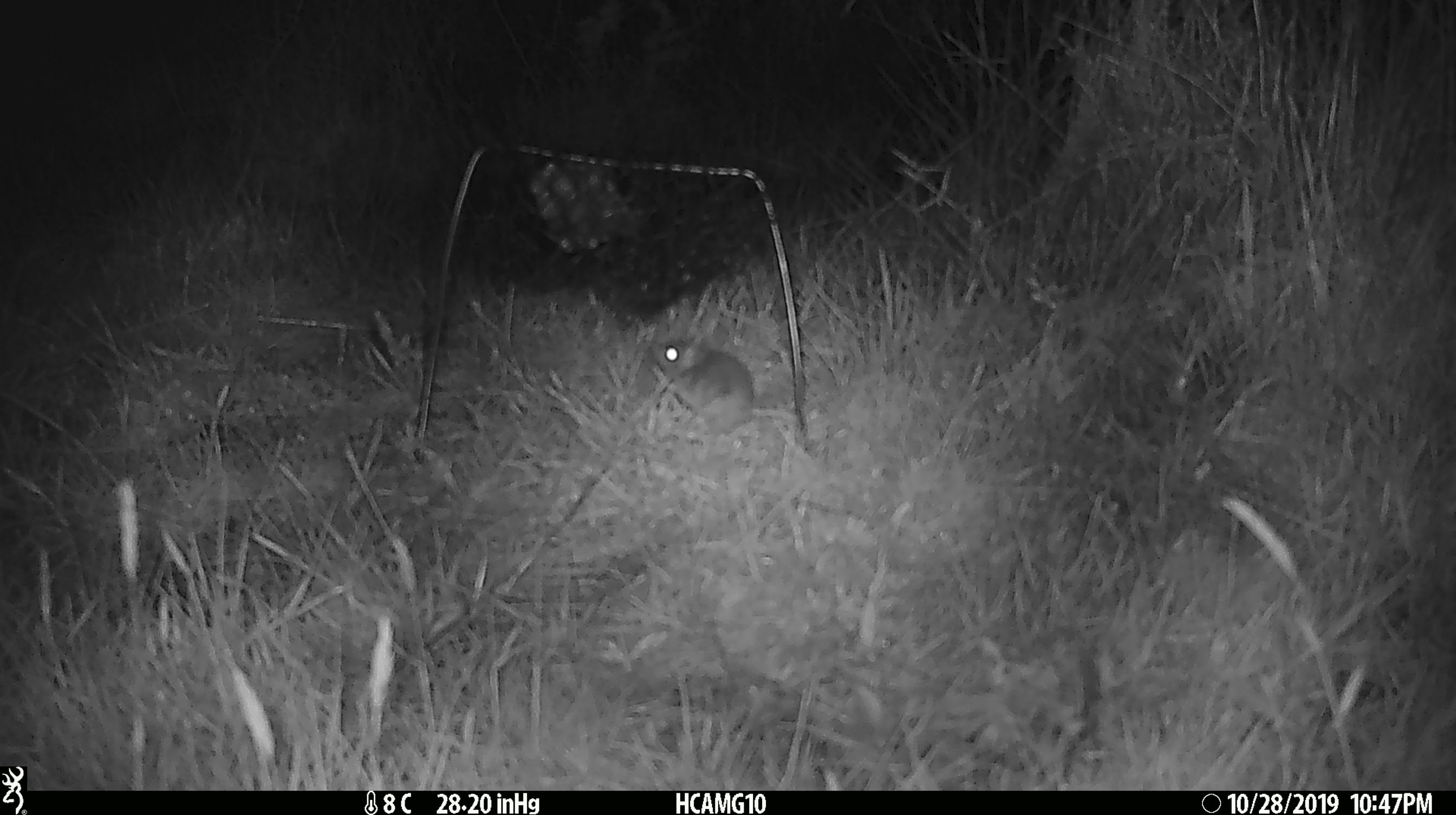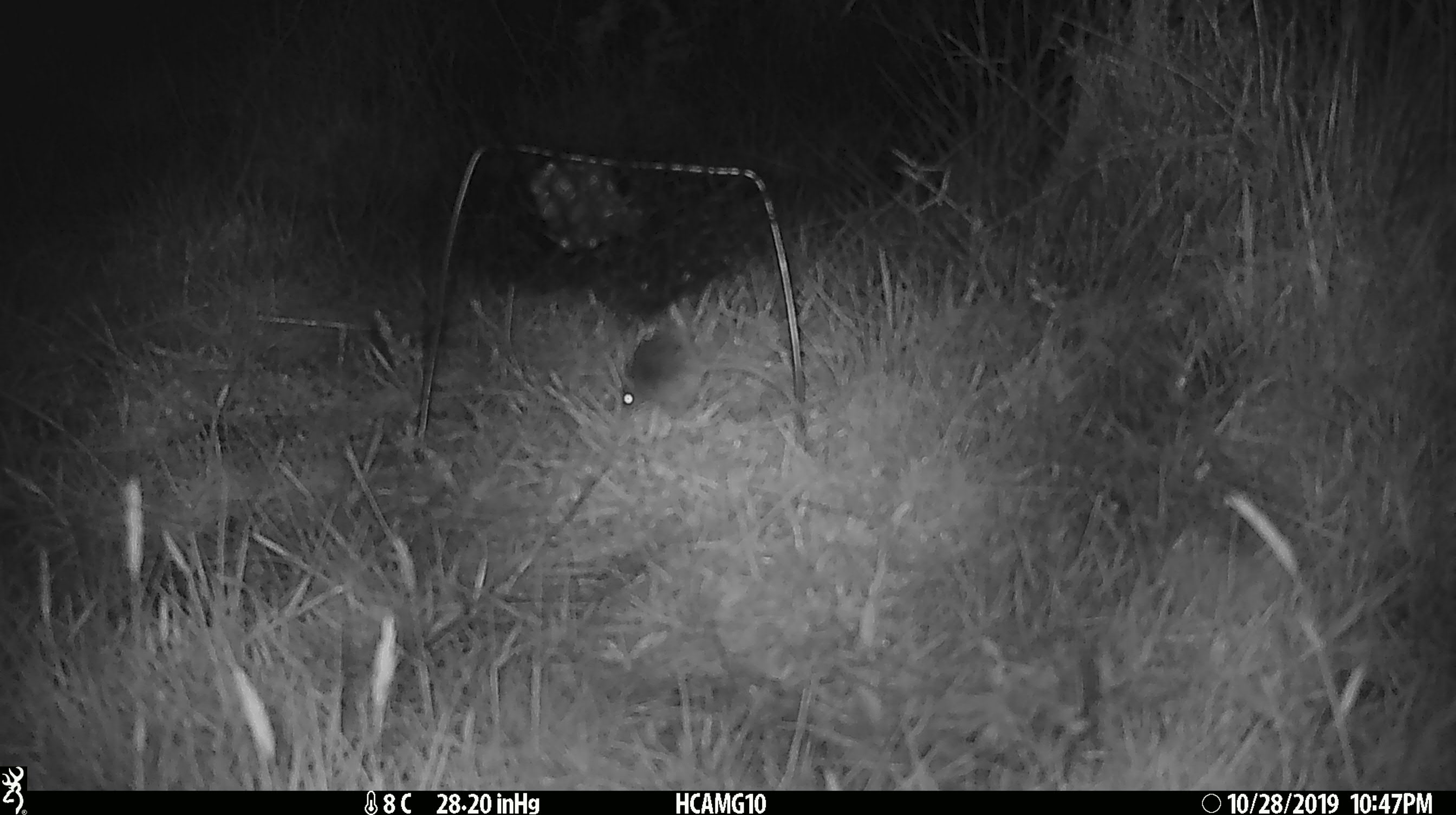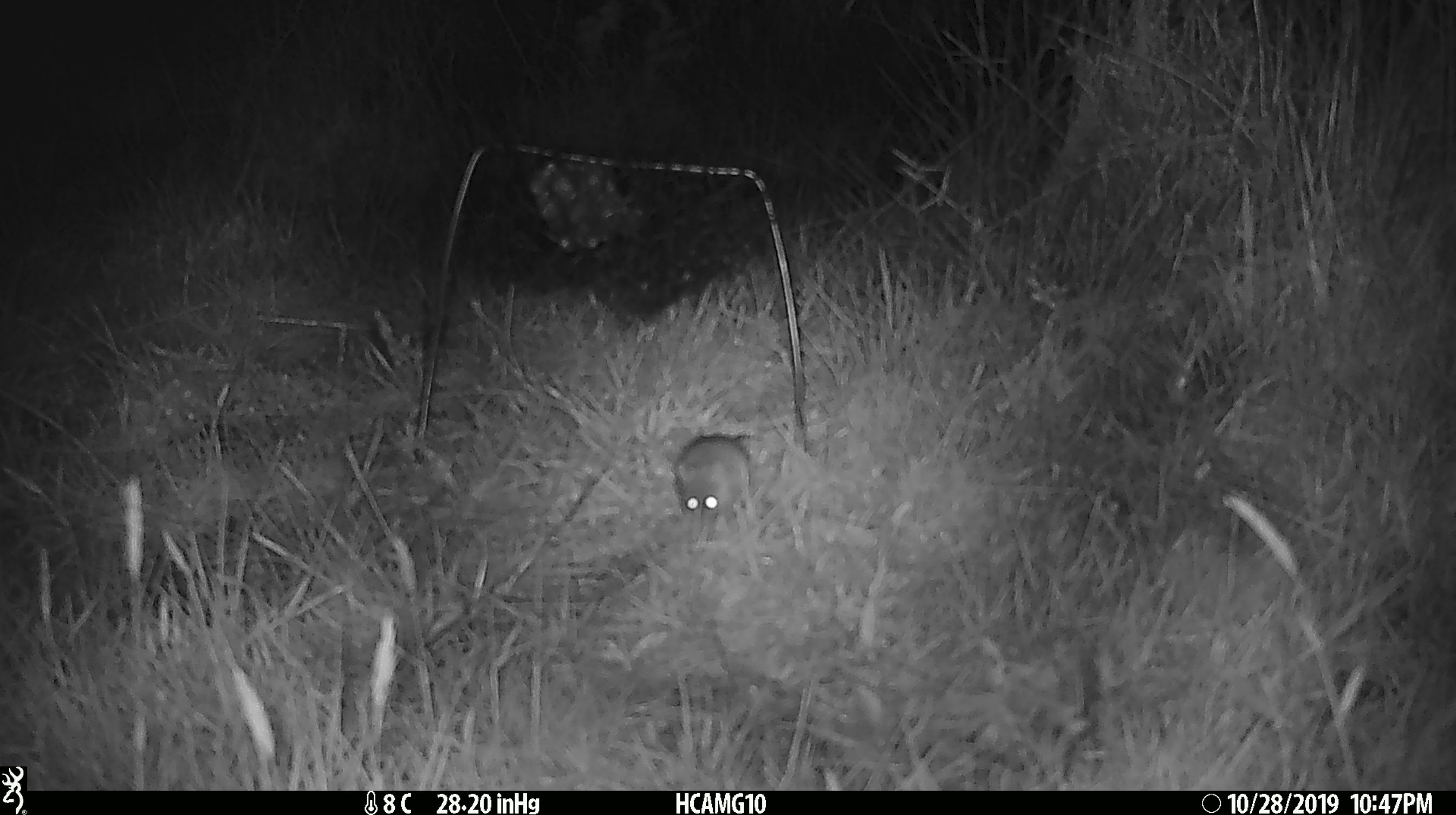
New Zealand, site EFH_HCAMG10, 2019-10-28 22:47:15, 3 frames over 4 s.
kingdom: Animalia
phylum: Chordata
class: Mammalia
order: Rodentia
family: Muridae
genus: Mus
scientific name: Mus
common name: mouse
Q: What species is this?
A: Mouse (Mus).